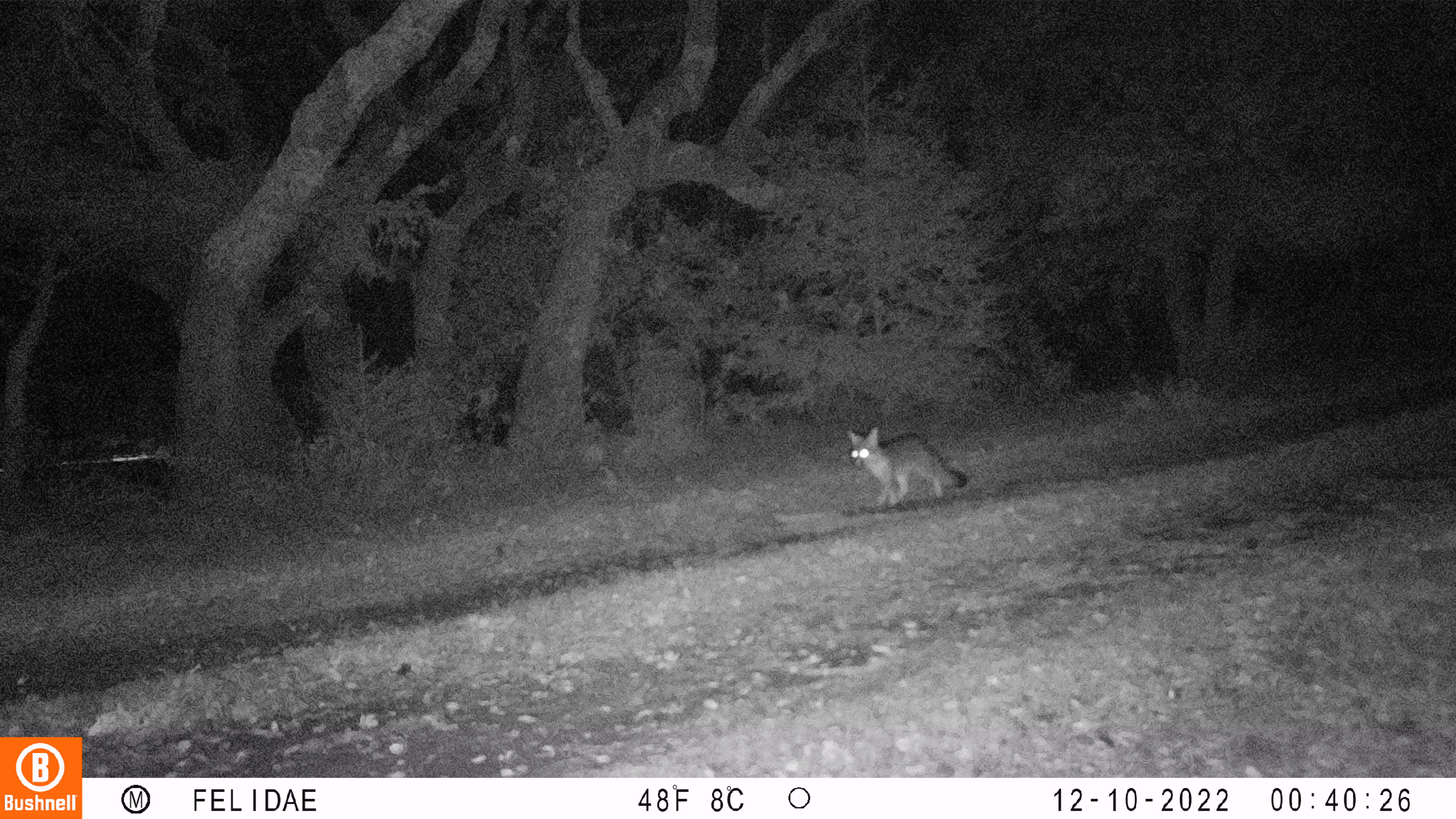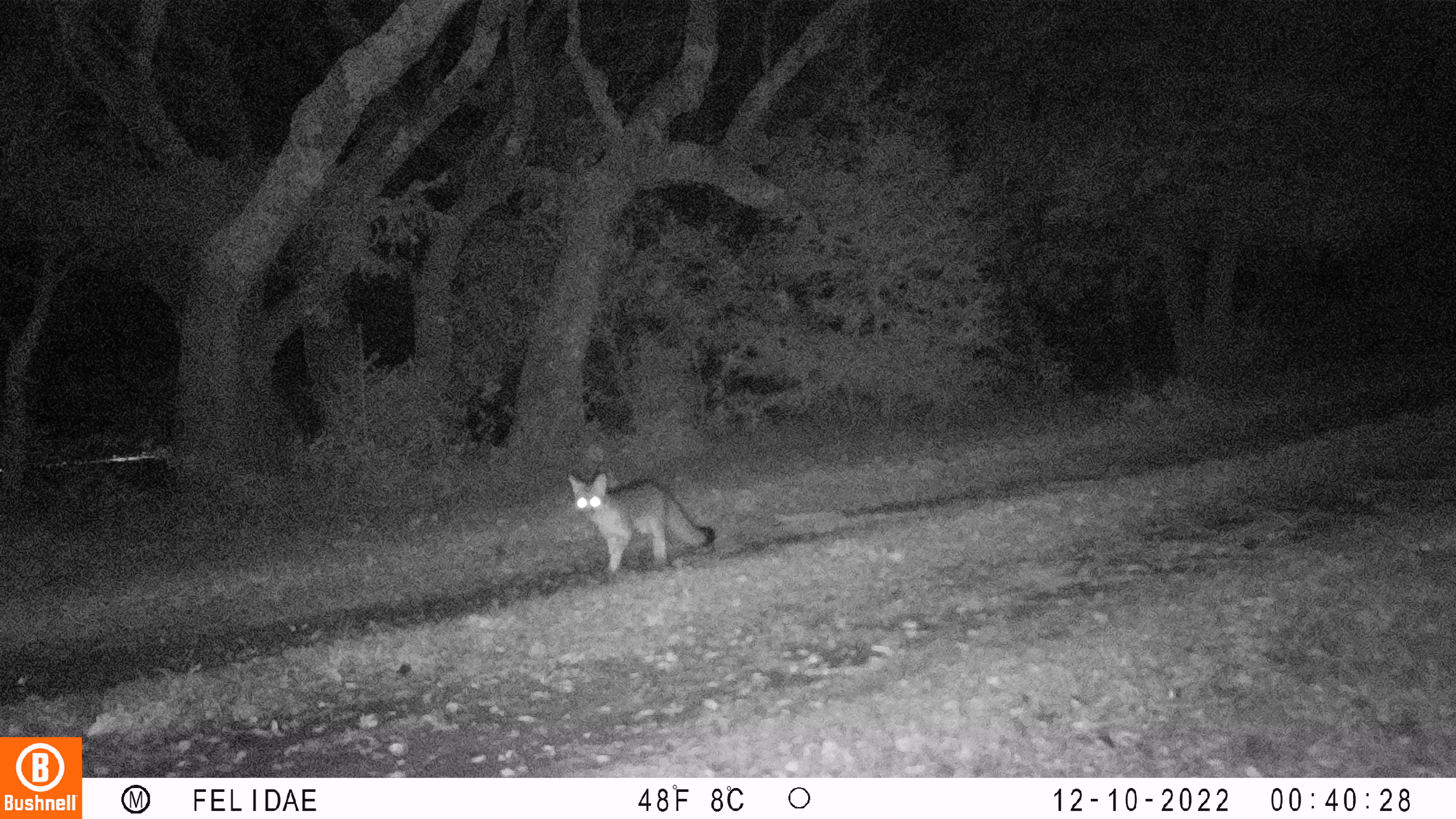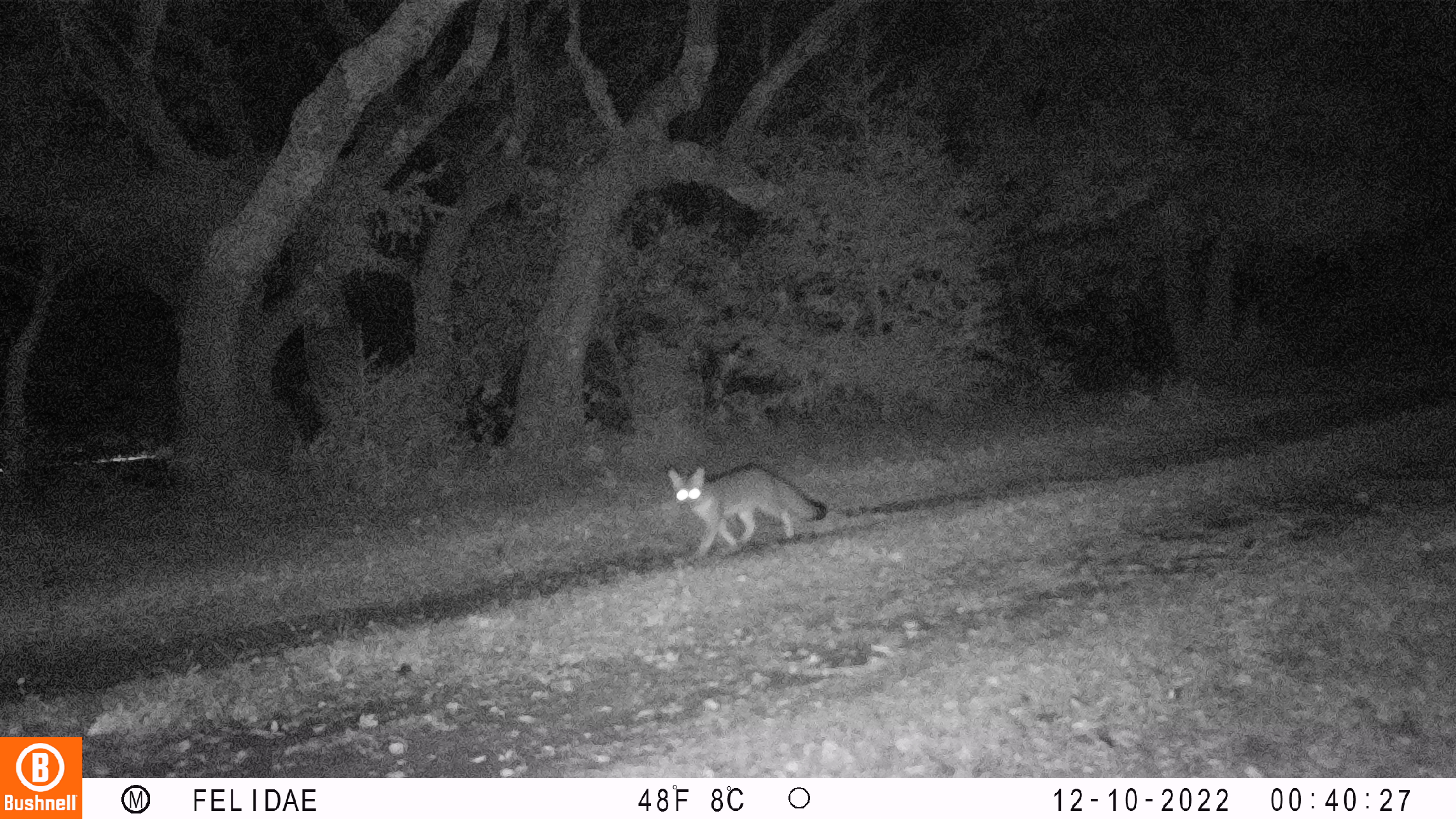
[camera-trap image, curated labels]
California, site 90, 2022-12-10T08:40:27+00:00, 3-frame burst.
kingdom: Animalia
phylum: Chordata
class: Mammalia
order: Carnivora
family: Canidae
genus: Urocyon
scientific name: Urocyon cinereoargenteus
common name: gray fox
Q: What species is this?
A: Gray fox (Urocyon cinereoargenteus).